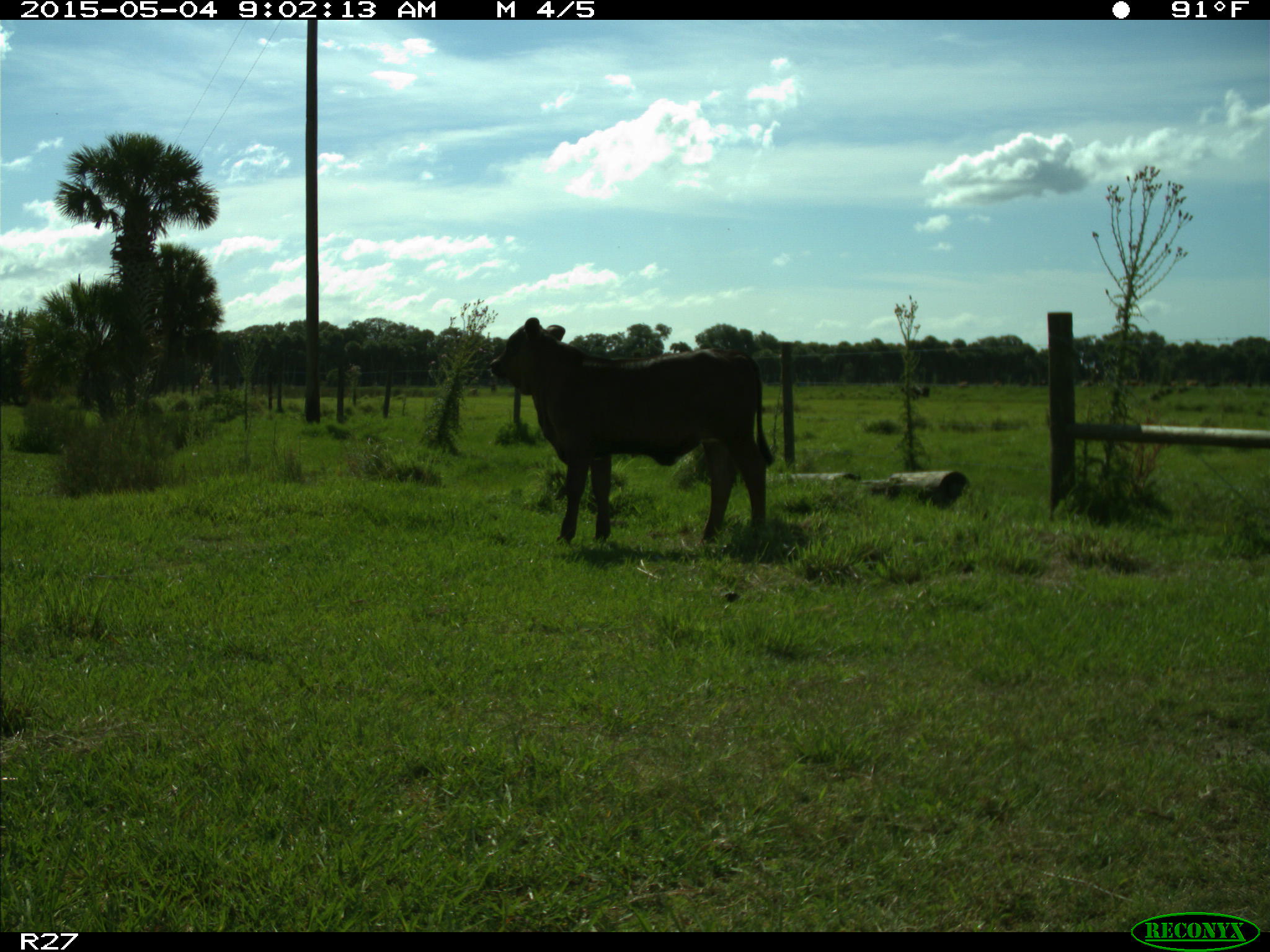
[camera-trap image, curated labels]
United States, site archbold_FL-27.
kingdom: Animalia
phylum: Chordata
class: Mammalia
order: Artiodactyla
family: Bovidae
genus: Bos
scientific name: Bos taurus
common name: domestic cow